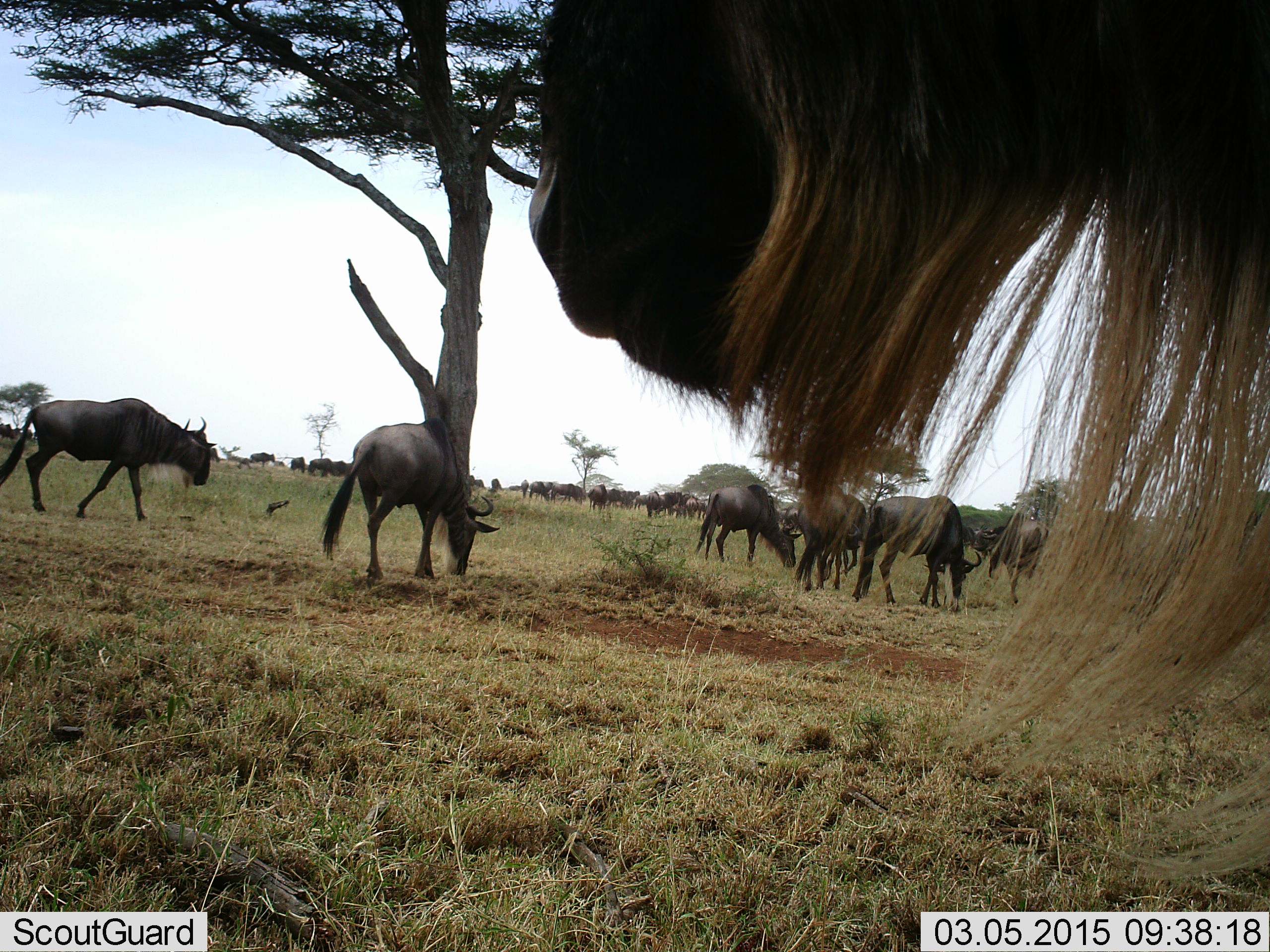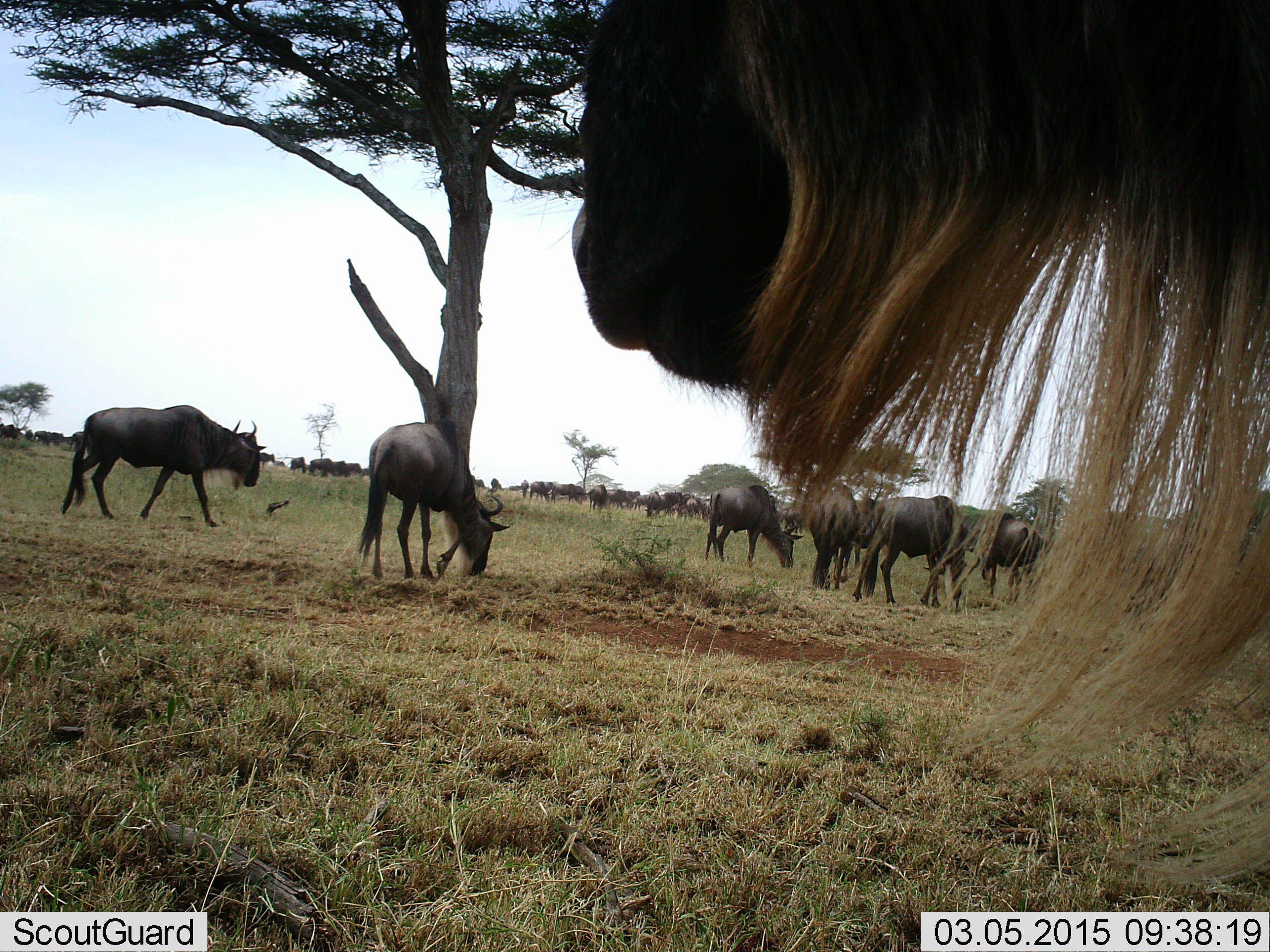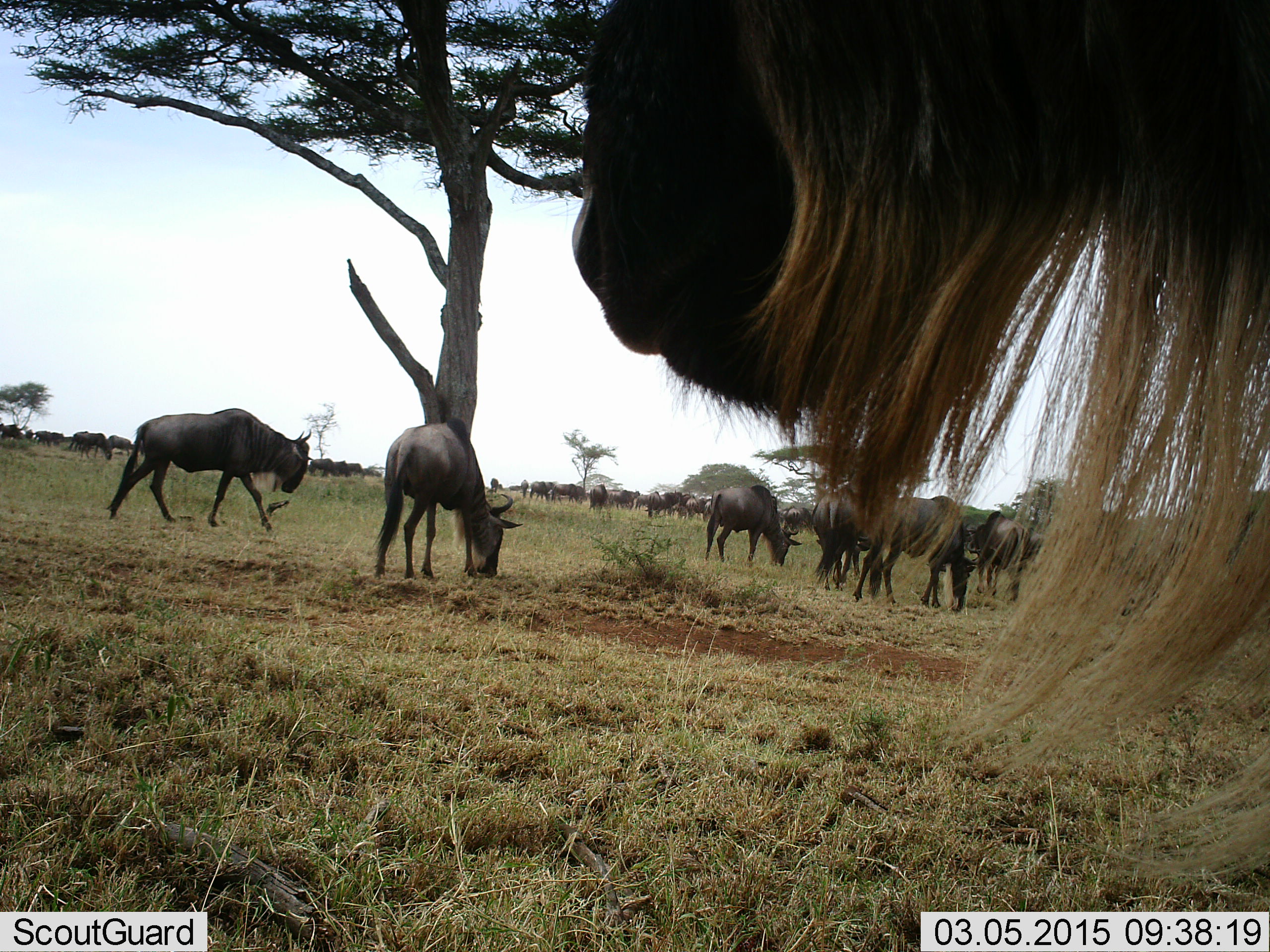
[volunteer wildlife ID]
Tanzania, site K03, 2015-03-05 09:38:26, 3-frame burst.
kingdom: Animalia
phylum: Chordata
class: Mammalia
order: Artiodactyla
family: Bovidae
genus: Connochaetes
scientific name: Connochaetes taurinus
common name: blue wildebeest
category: wildebeest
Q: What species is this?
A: Wildebeest (blue wildebeest) (Connochaetes taurinus).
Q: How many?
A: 11-50.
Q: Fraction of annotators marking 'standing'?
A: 80%.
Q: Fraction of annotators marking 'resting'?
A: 0%.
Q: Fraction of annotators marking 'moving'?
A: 30%.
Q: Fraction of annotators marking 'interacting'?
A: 0%.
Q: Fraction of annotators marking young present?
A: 0%.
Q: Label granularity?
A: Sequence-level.